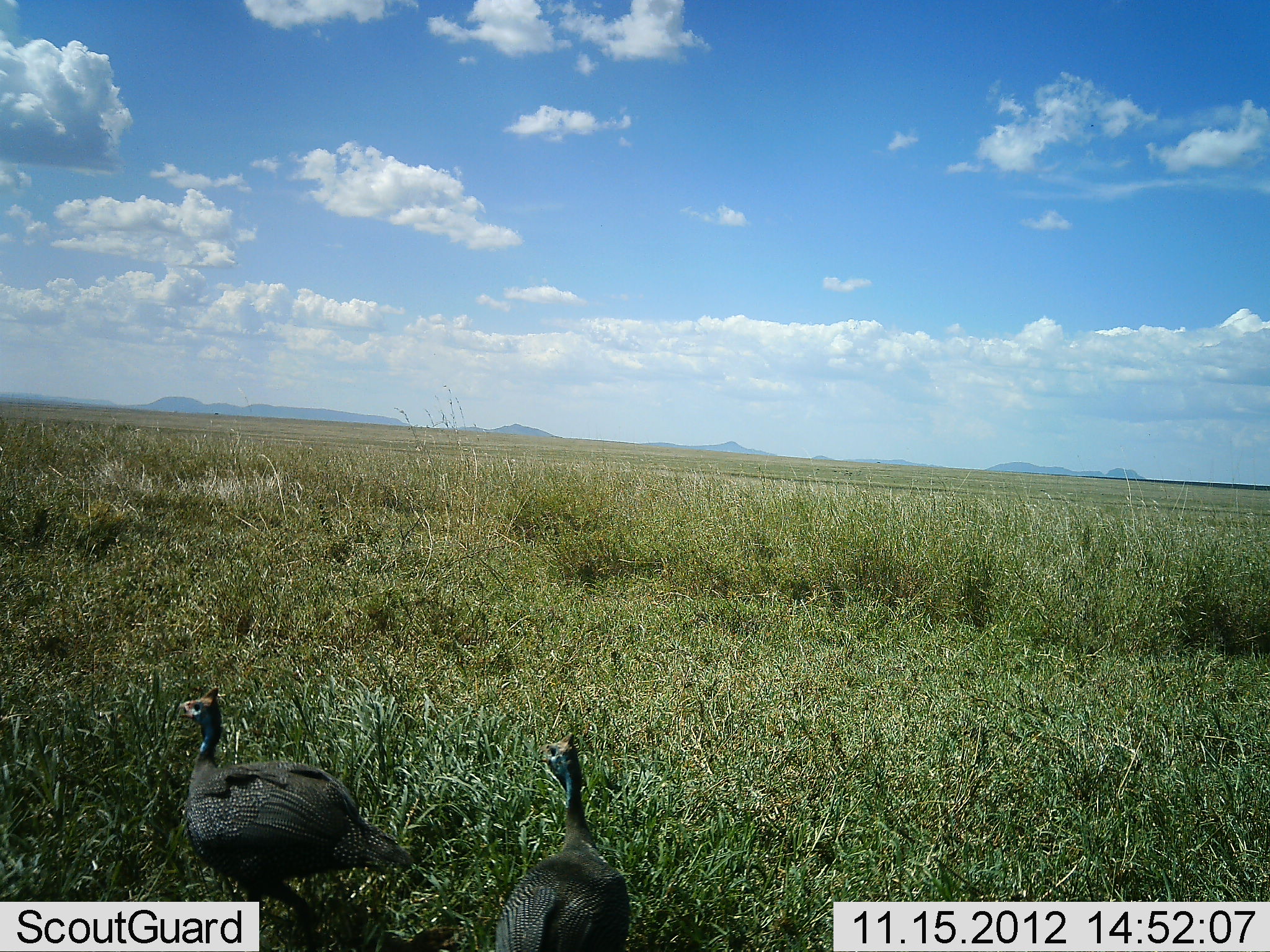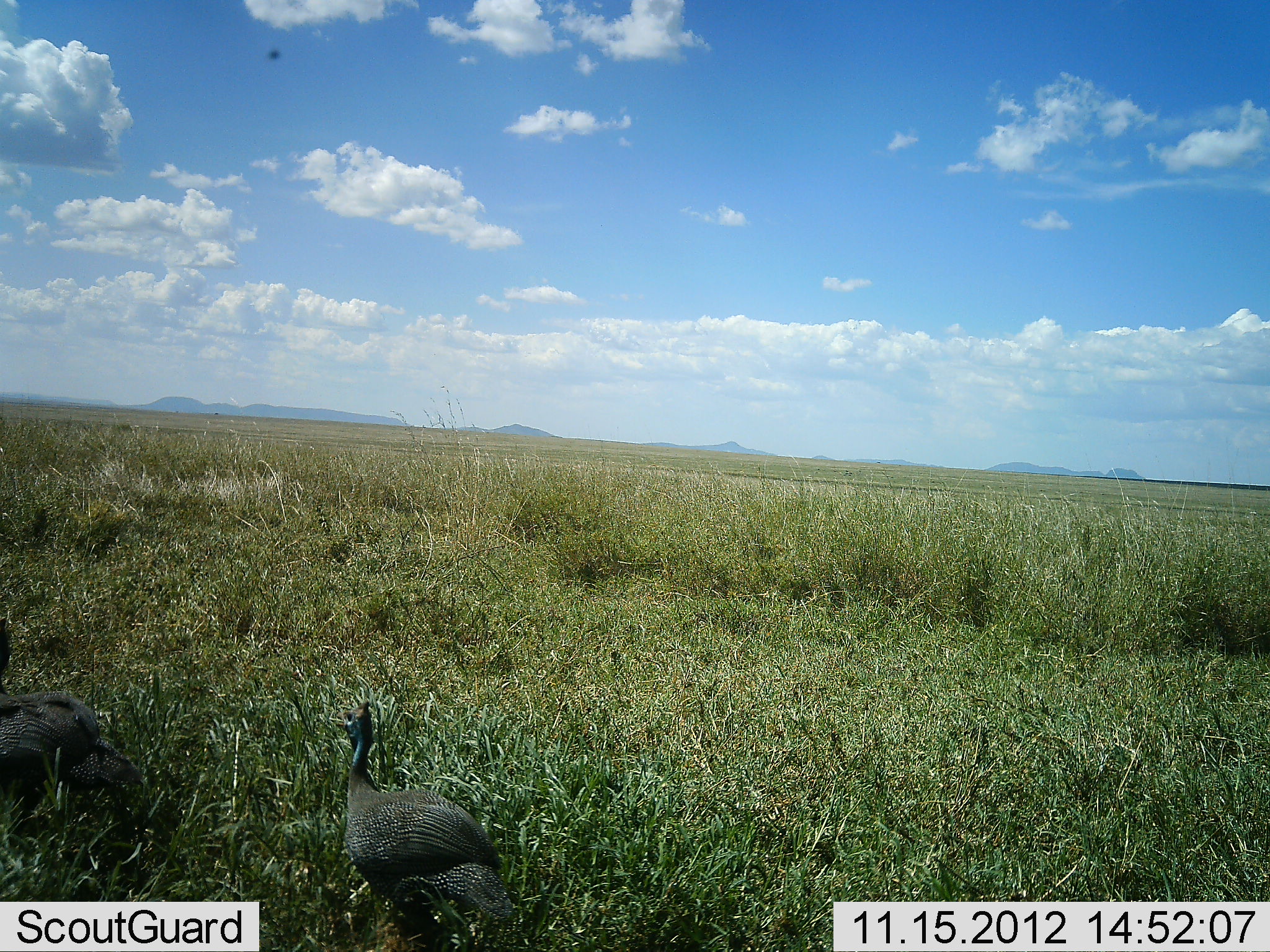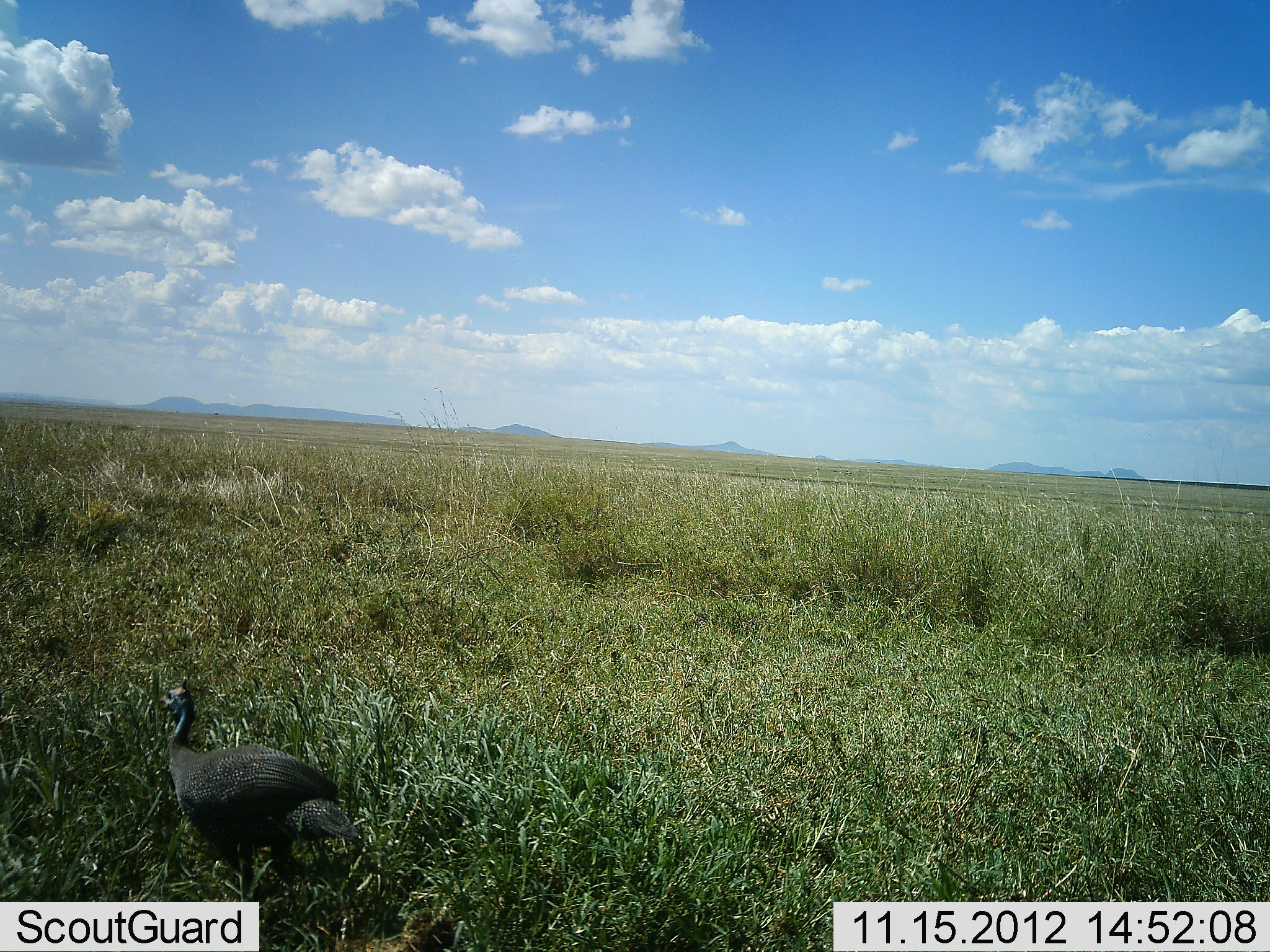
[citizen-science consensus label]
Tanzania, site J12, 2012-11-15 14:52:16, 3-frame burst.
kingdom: Animalia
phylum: Chordata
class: Aves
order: Galliformes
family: Numididae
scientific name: Numididae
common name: guinea fowl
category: guineafowl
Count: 2.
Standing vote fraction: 10%.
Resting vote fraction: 0%.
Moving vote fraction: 90%.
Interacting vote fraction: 0%.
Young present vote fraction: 0%.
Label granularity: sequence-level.